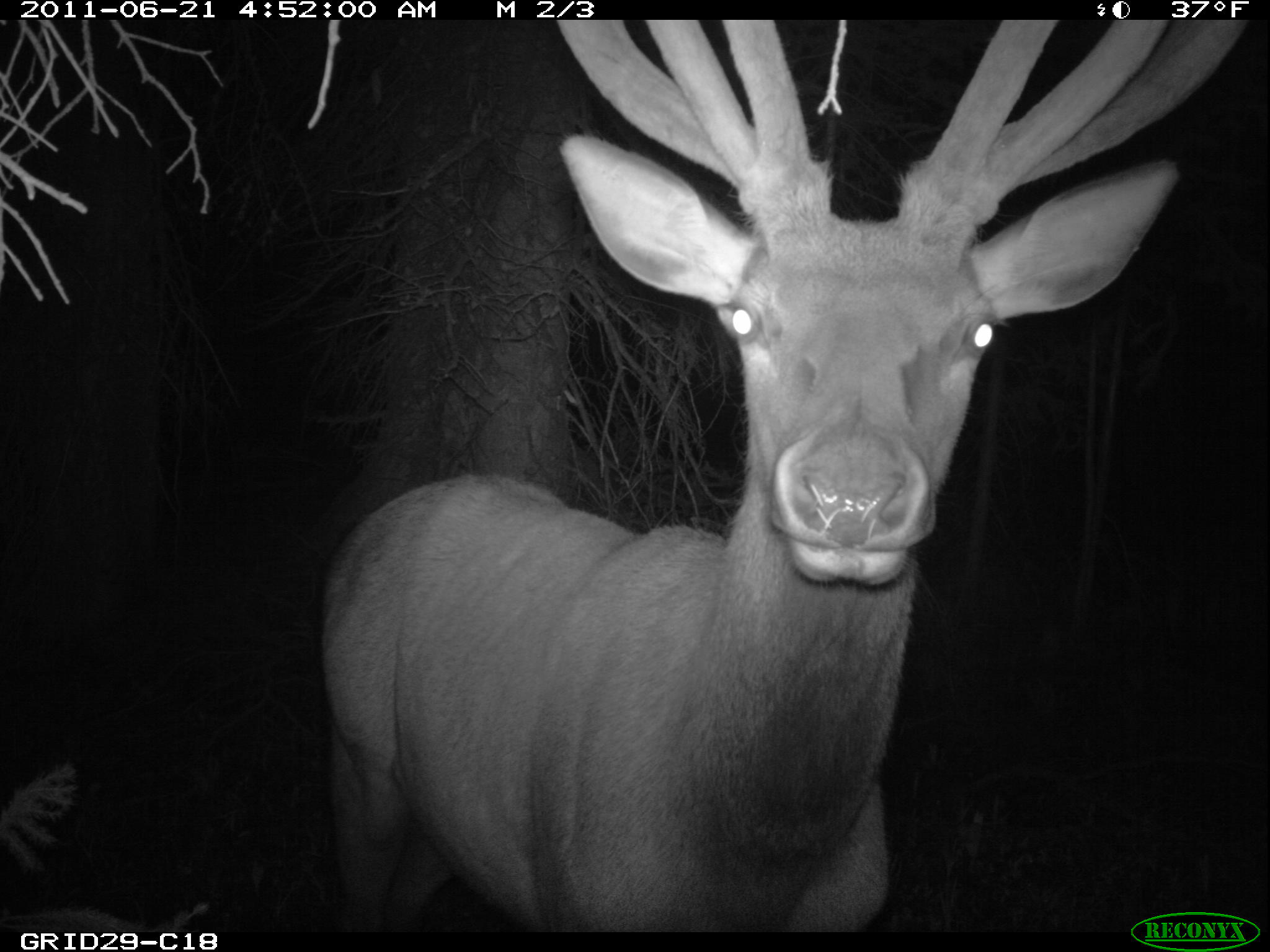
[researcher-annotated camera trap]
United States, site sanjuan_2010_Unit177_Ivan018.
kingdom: Animalia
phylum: Chordata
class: Mammalia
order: Artiodactyla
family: Cervidae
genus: Cervus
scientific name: Cervus elaphus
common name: red deer